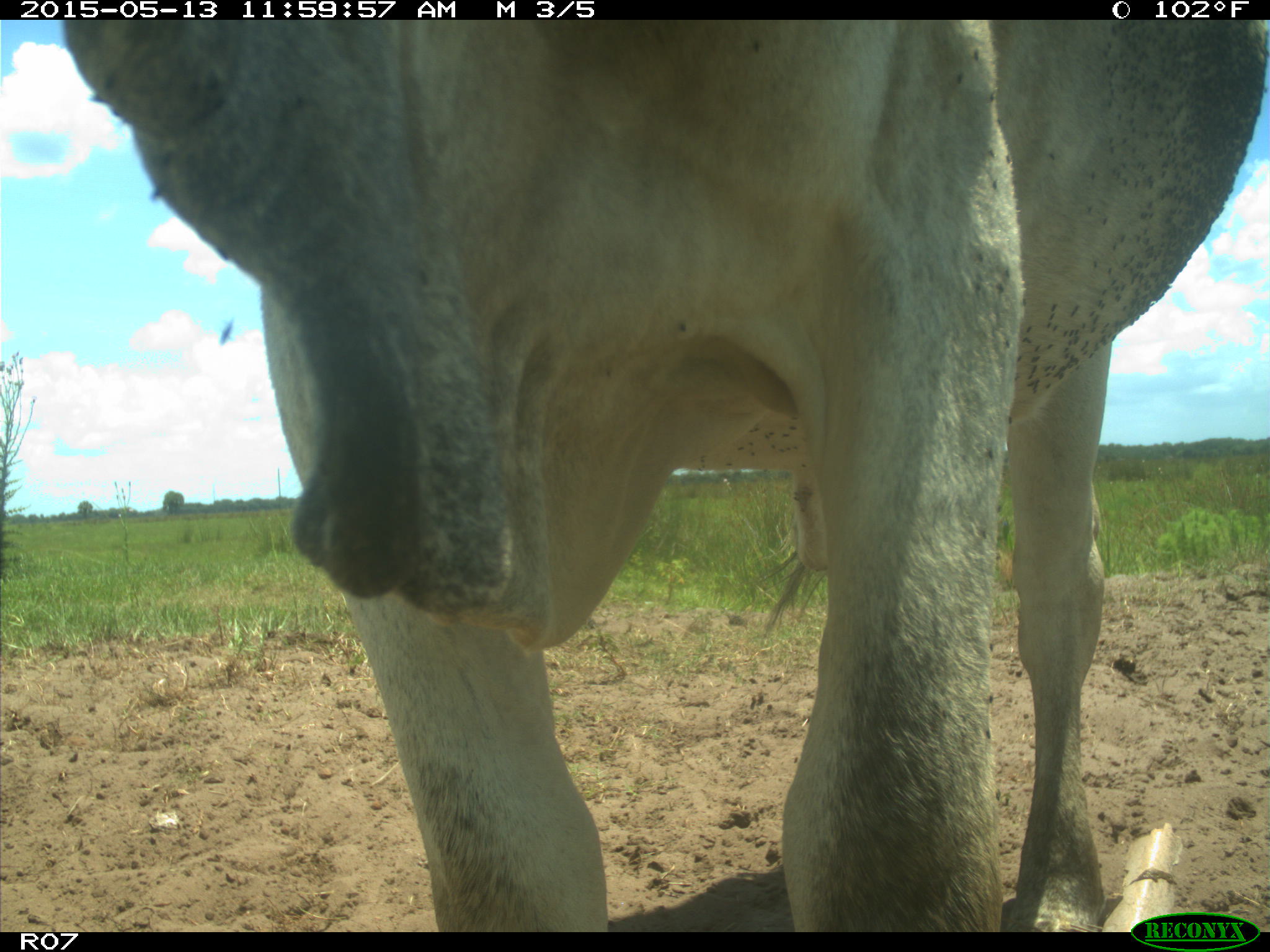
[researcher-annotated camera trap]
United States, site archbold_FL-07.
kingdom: Animalia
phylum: Chordata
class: Mammalia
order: Artiodactyla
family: Bovidae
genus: Bos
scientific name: Bos taurus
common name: domestic cow